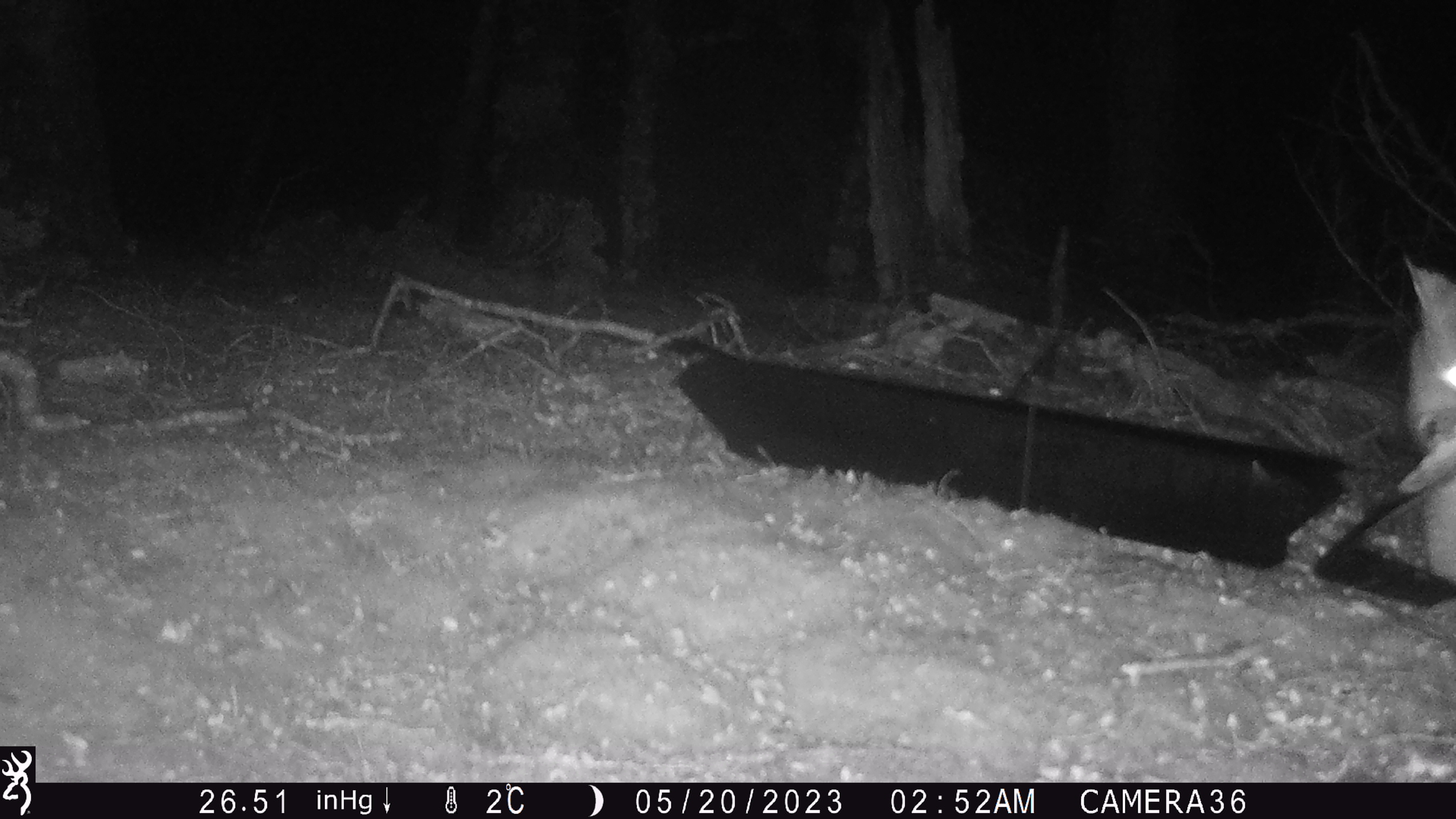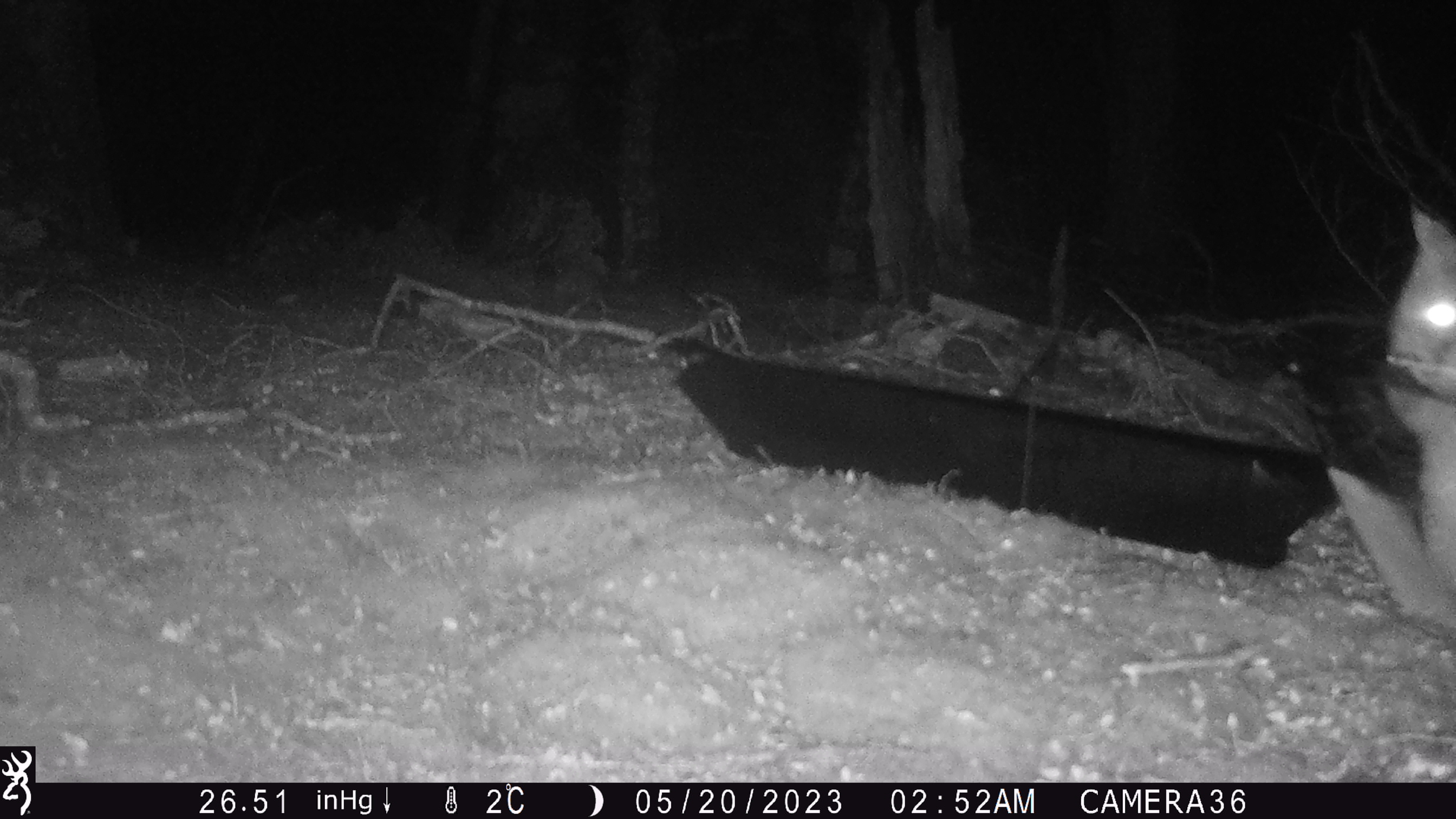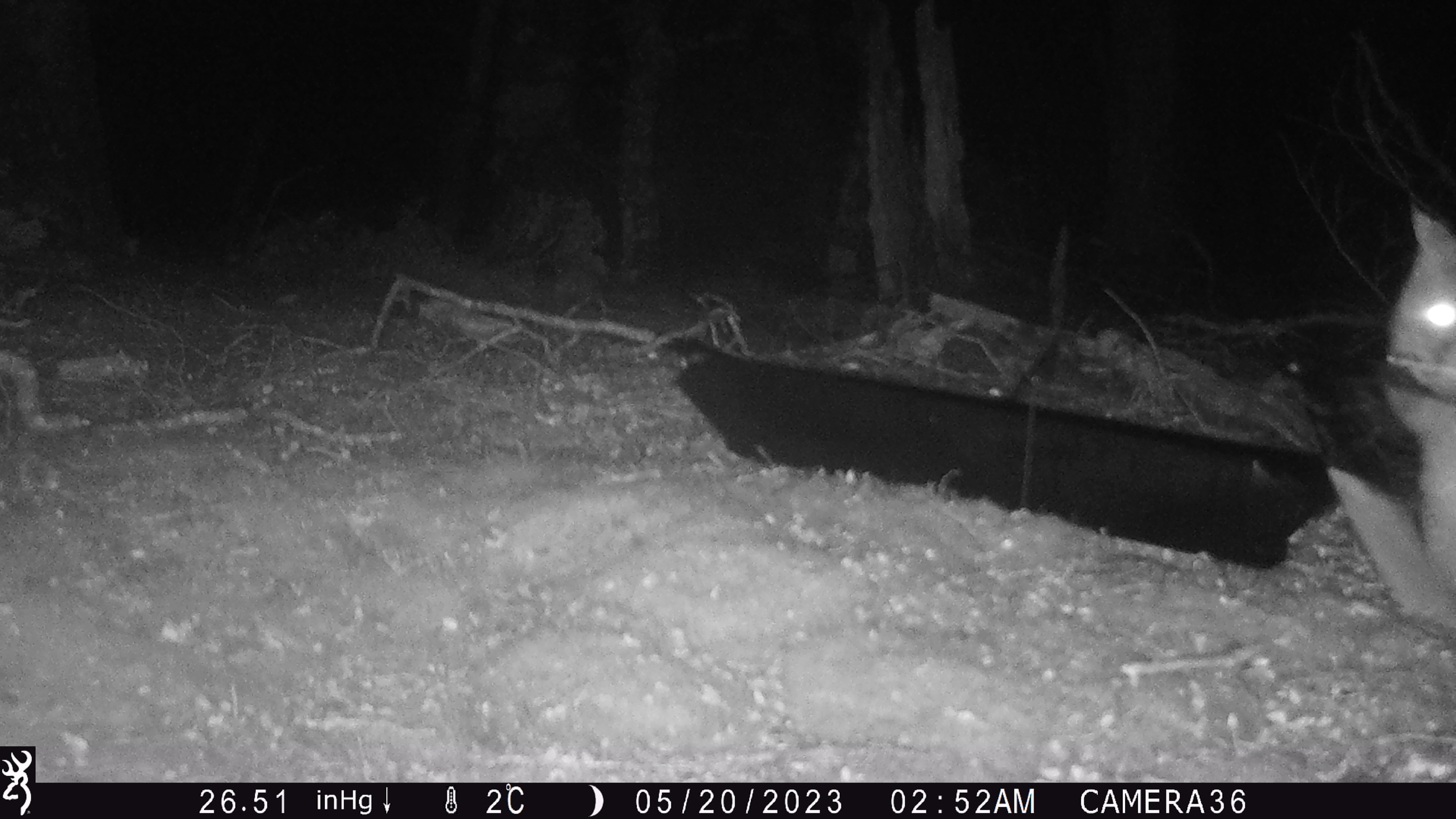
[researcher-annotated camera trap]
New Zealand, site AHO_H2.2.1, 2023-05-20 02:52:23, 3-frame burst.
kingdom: Animalia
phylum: Chordata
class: Mammalia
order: Carnivora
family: Mustelidae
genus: Mustela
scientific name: Mustela erminea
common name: stoat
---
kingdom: Animalia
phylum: Chordata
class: Mammalia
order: Diprotodontia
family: Phalangeridae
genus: Trichosurus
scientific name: Trichosurus vulpecula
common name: common brushtail possum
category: possum